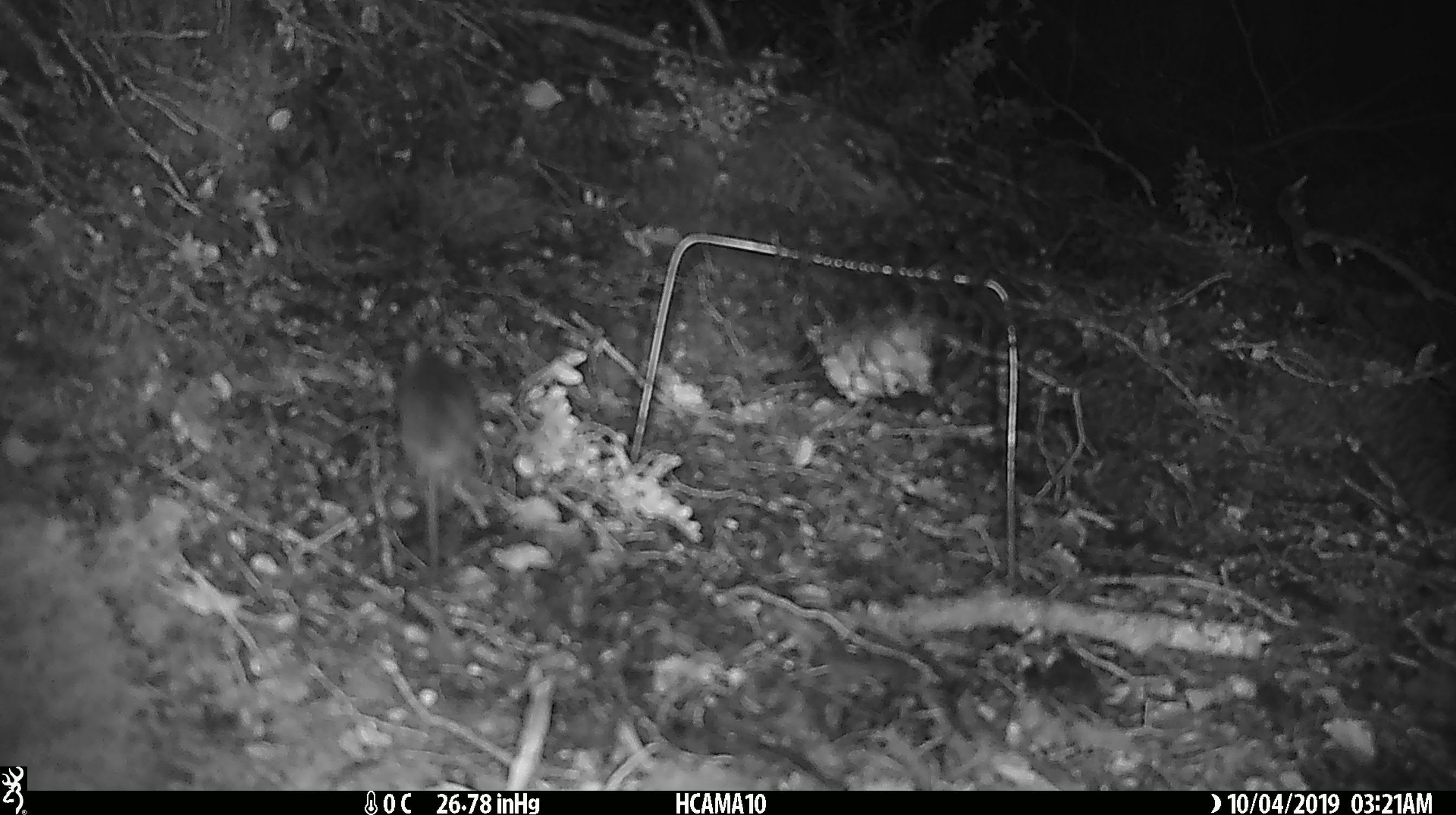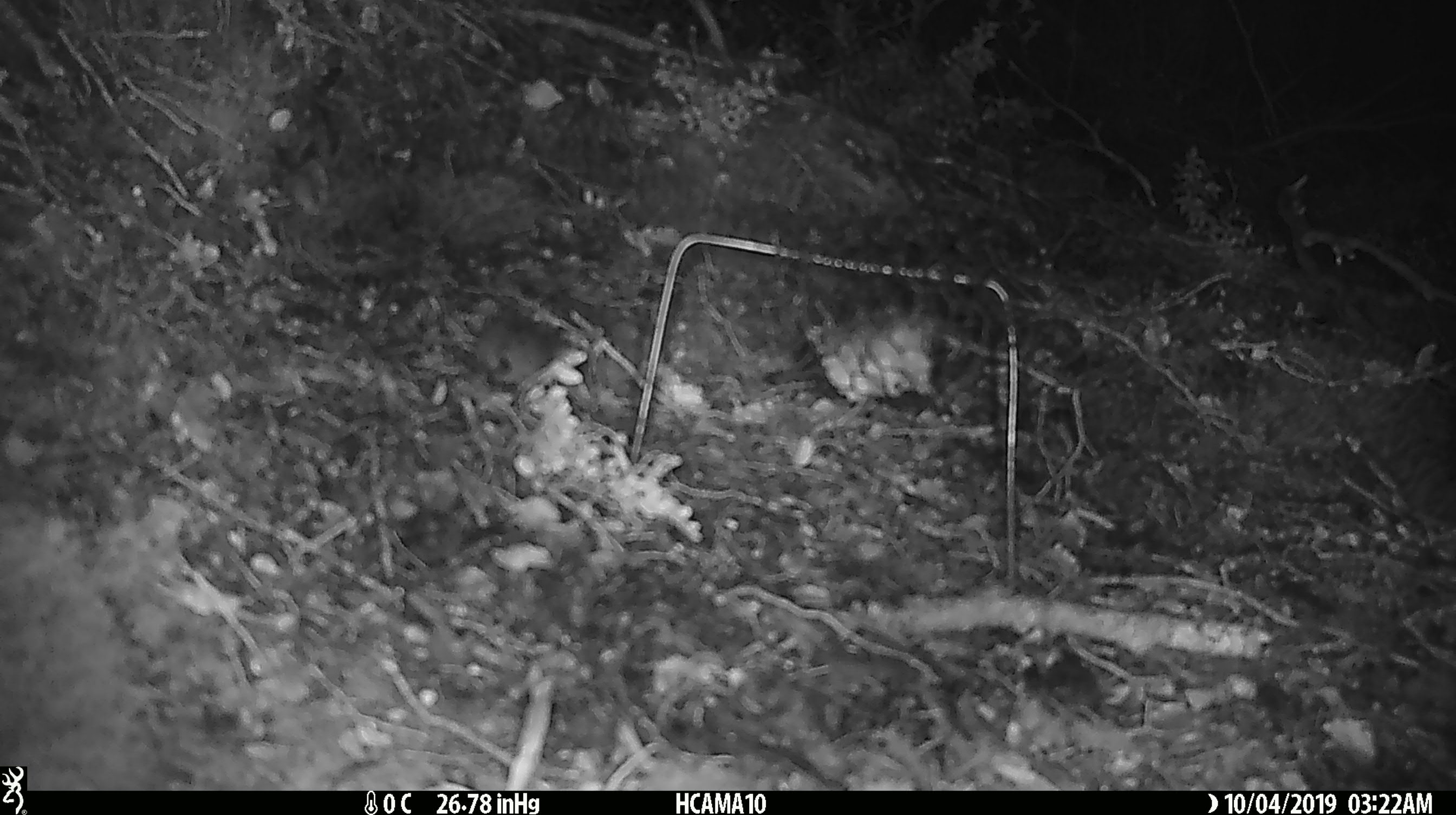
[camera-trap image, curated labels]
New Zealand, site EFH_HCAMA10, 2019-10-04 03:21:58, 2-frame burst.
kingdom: Animalia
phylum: Chordata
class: Mammalia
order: Rodentia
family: Muridae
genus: Mus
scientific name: Mus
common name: mouse